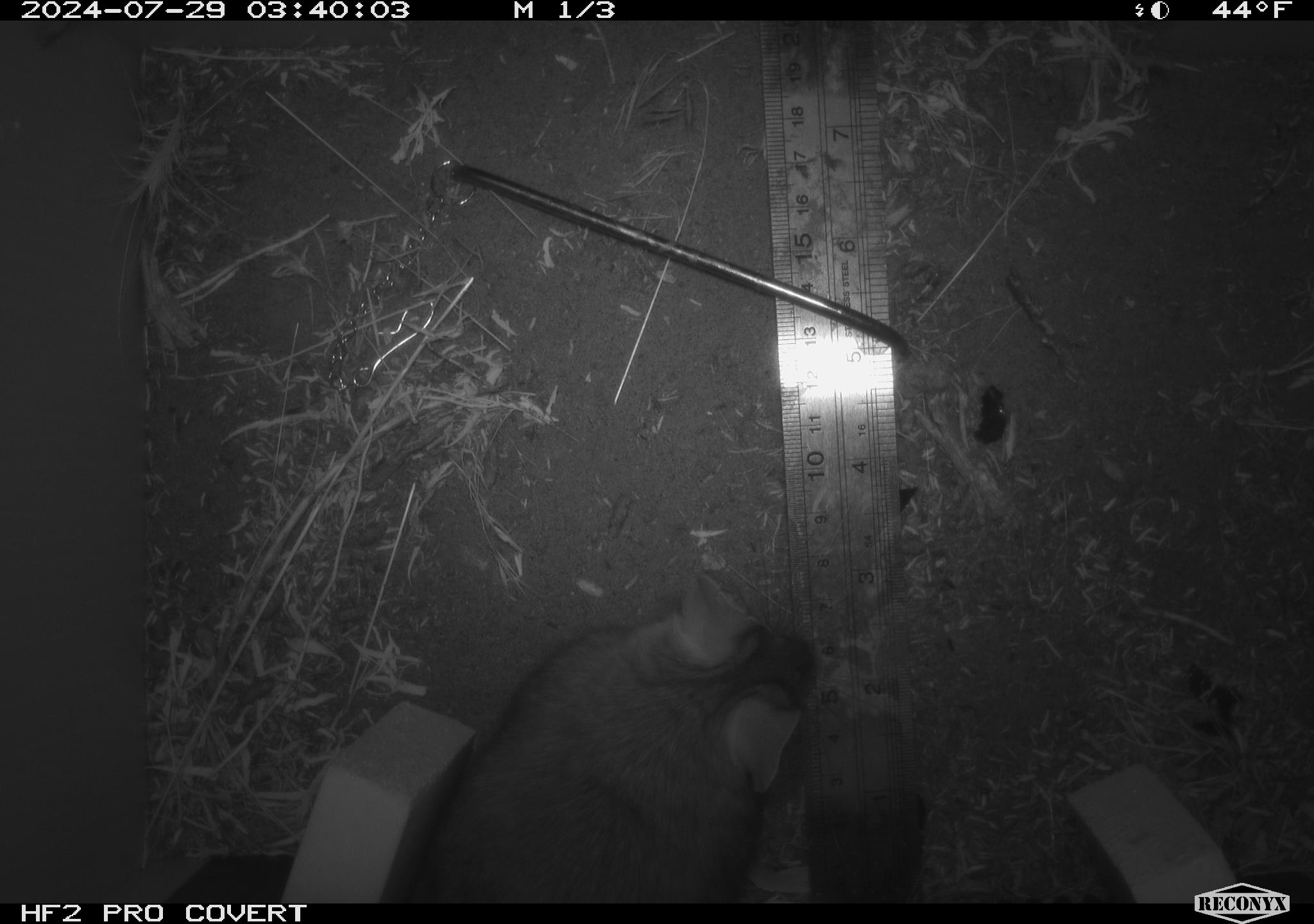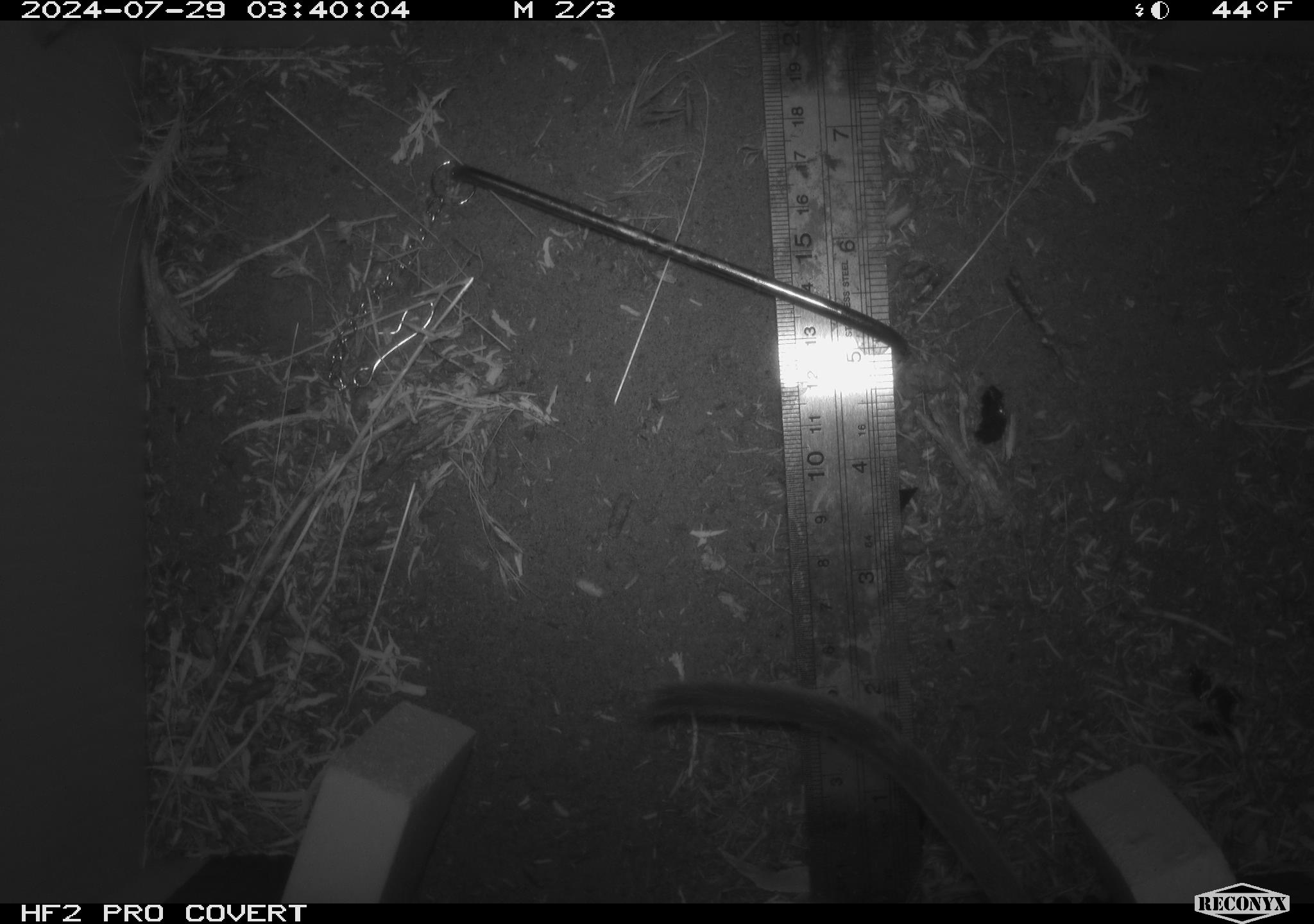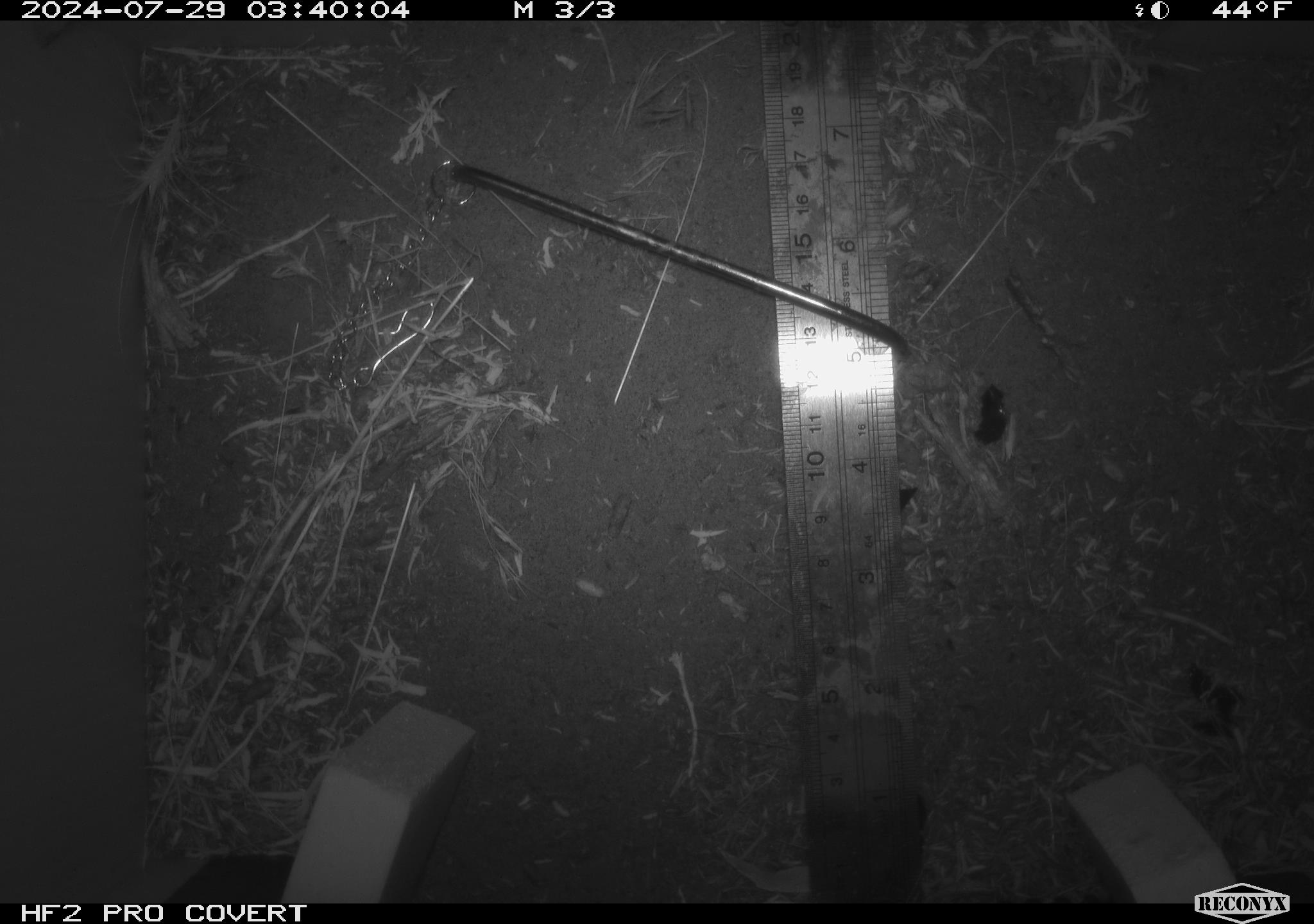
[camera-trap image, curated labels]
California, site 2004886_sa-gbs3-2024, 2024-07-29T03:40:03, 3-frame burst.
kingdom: Animalia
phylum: Chordata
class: Mammalia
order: Rodentia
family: Cricetidae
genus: Neotoma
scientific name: Neotoma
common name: pack rat or woodrat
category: neotoma species